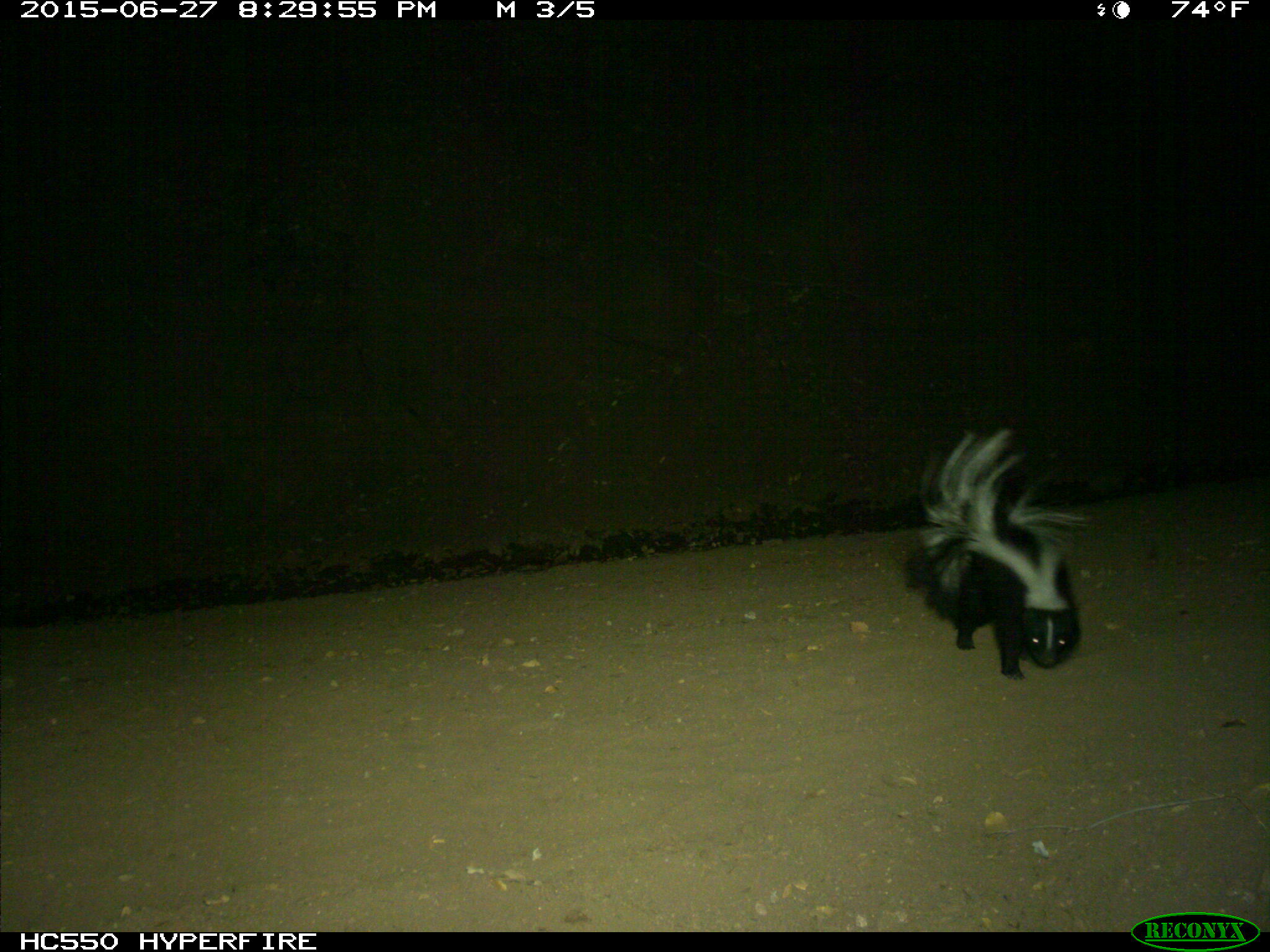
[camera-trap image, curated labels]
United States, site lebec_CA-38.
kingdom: Animalia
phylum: Chordata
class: Mammalia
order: Carnivora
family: Mephitidae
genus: Mephitis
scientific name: Mephitis mephitis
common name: striped skunk